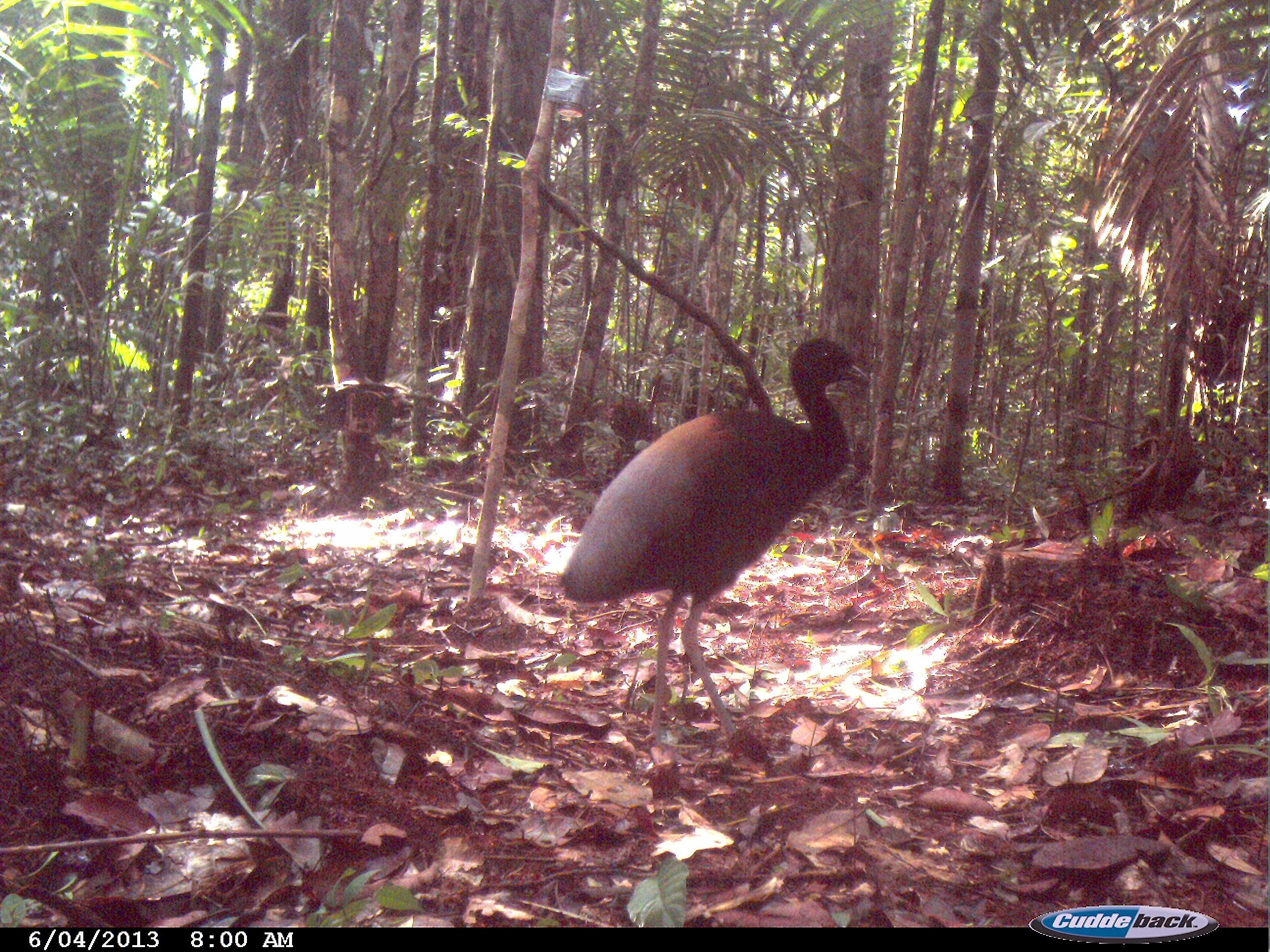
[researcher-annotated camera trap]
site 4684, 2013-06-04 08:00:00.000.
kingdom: Animalia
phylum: Chordata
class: Aves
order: Gruiformes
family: Psophiidae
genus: Psophia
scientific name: Psophia crepitans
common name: gray-winged trumpeter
Psophia crepitans (gray-winged trumpeter), count 3, age adult.